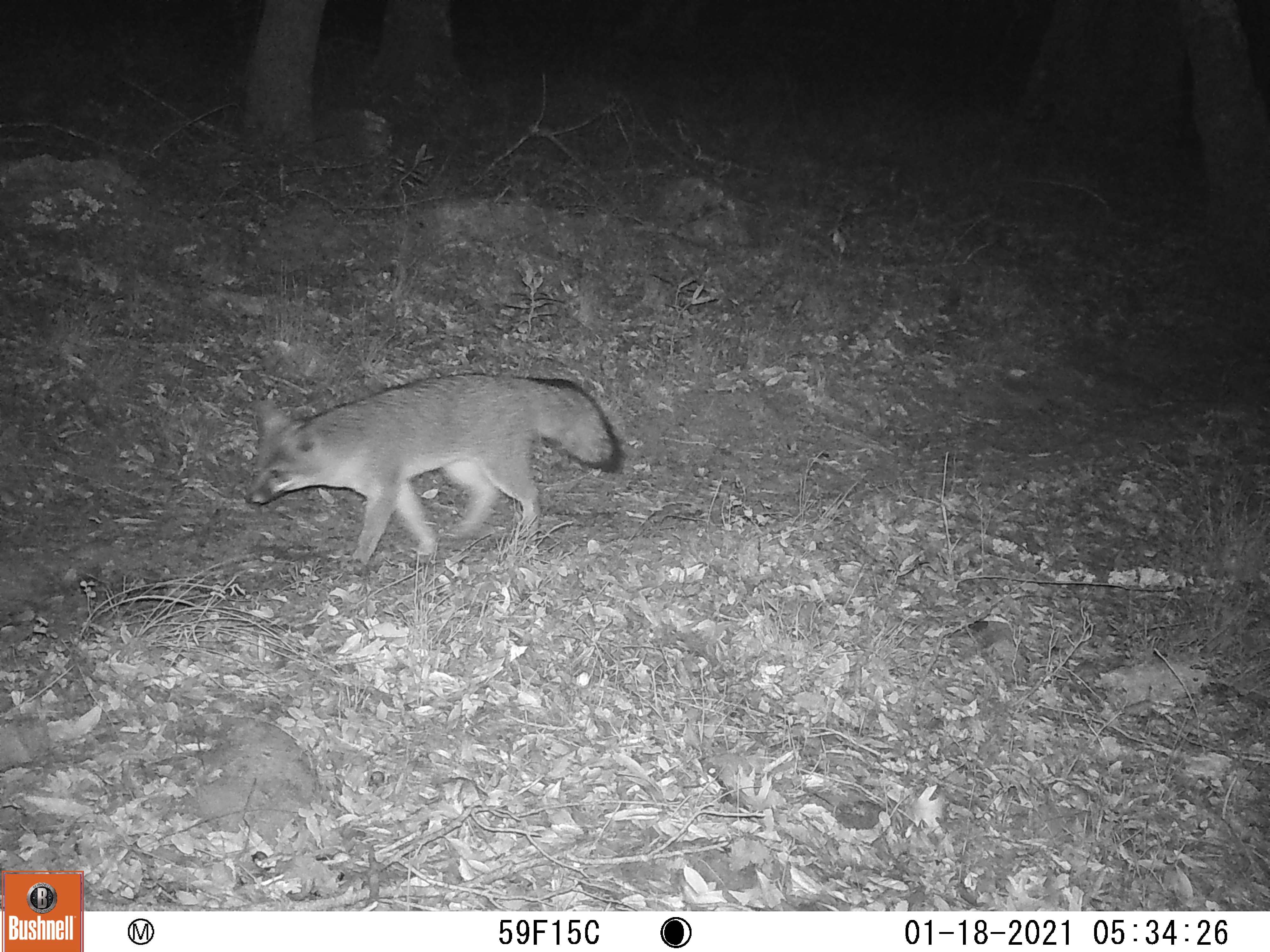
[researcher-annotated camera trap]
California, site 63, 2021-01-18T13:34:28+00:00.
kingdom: Animalia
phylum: Chordata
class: Mammalia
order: Carnivora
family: Canidae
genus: Urocyon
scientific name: Urocyon cinereoargenteus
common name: gray fox